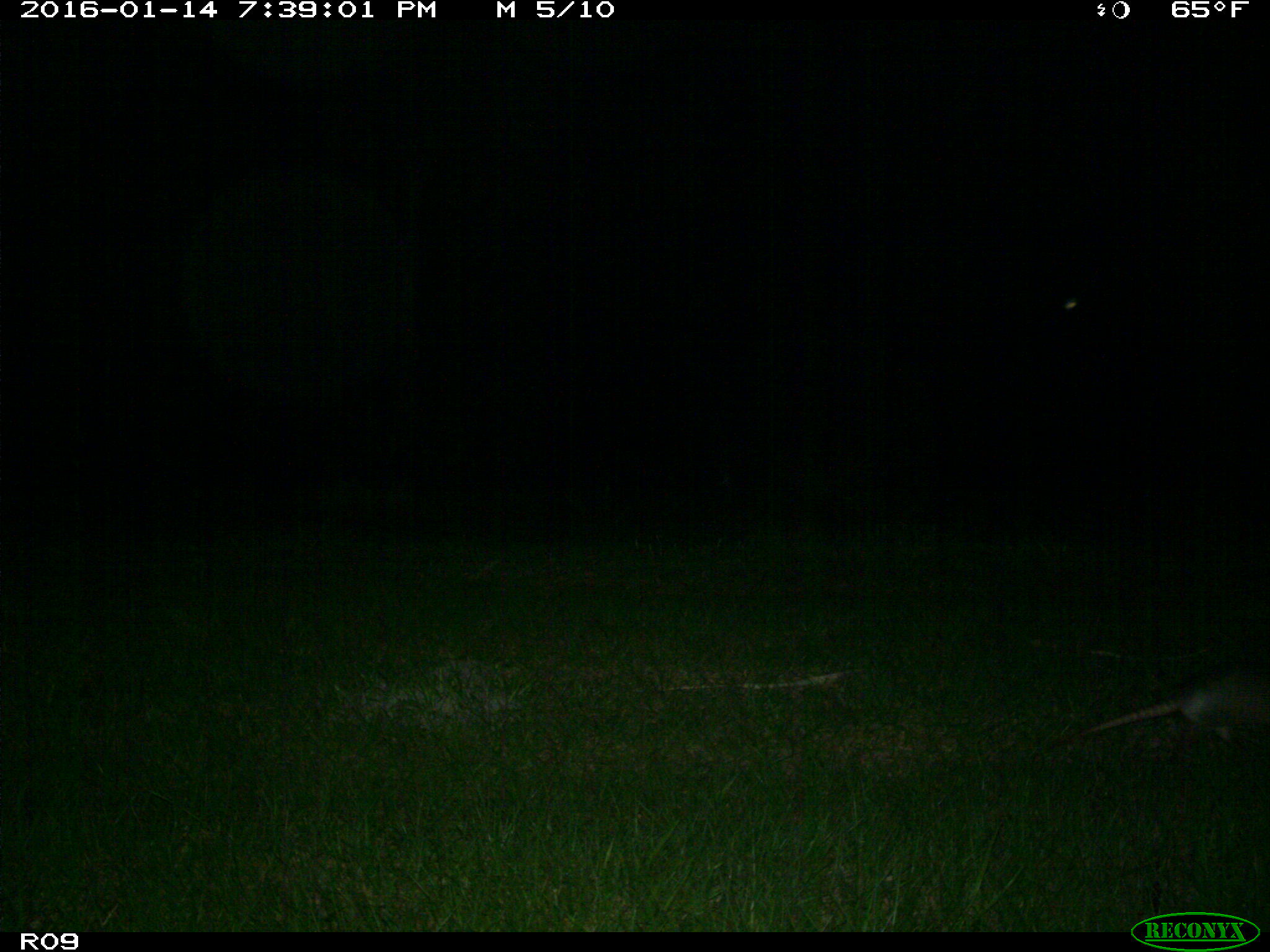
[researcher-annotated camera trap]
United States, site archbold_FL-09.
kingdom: Animalia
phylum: Chordata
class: Mammalia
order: Cingulata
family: Dasypodidae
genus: Dasypus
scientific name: Dasypus novemcinctus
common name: nine-banded armadillo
Dasypus novemcinctus (nine-banded armadillo).